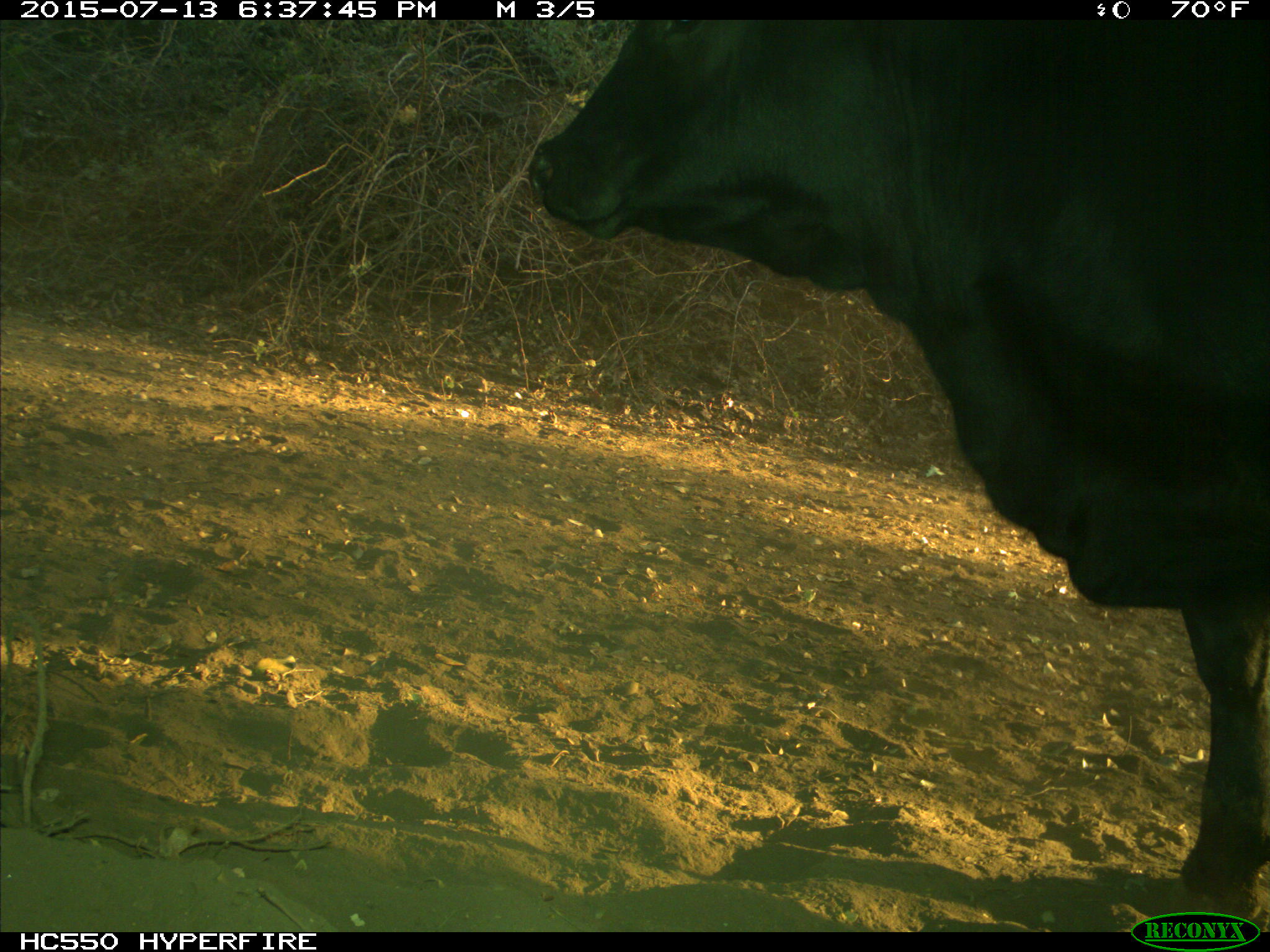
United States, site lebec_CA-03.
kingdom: Animalia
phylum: Chordata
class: Mammalia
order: Artiodactyla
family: Bovidae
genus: Bos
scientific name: Bos taurus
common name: domestic cow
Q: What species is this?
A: Bos taurus (domestic cow).